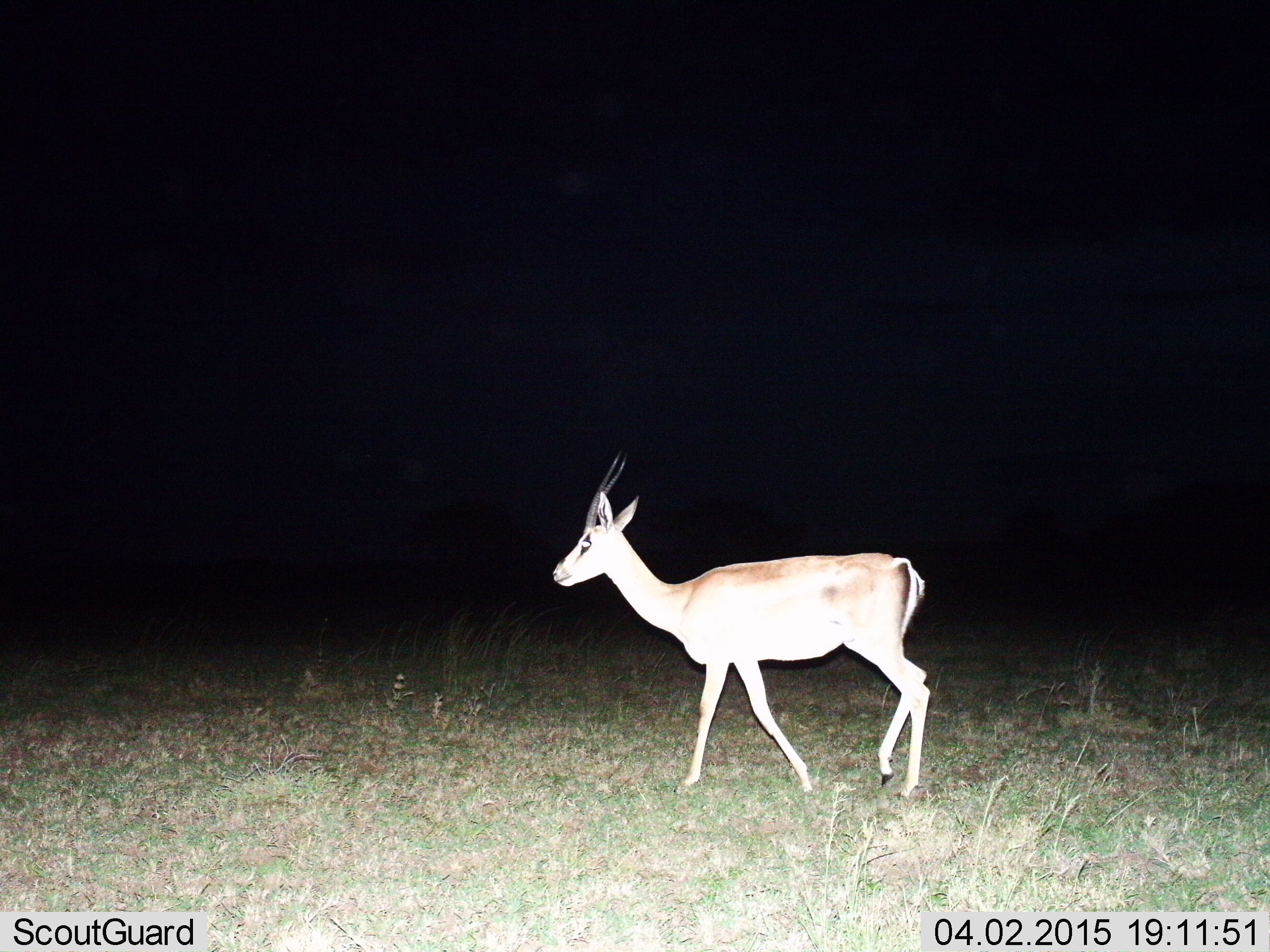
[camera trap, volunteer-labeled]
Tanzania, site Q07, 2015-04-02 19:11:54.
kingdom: Animalia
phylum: Chordata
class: Mammalia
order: Artiodactyla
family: Bovidae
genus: Nanger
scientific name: Nanger granti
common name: grant's gazelle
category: gazellegrants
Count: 1.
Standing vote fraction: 30%.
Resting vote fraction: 0%.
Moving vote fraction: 70%.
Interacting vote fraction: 0%.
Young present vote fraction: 0%.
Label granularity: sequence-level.